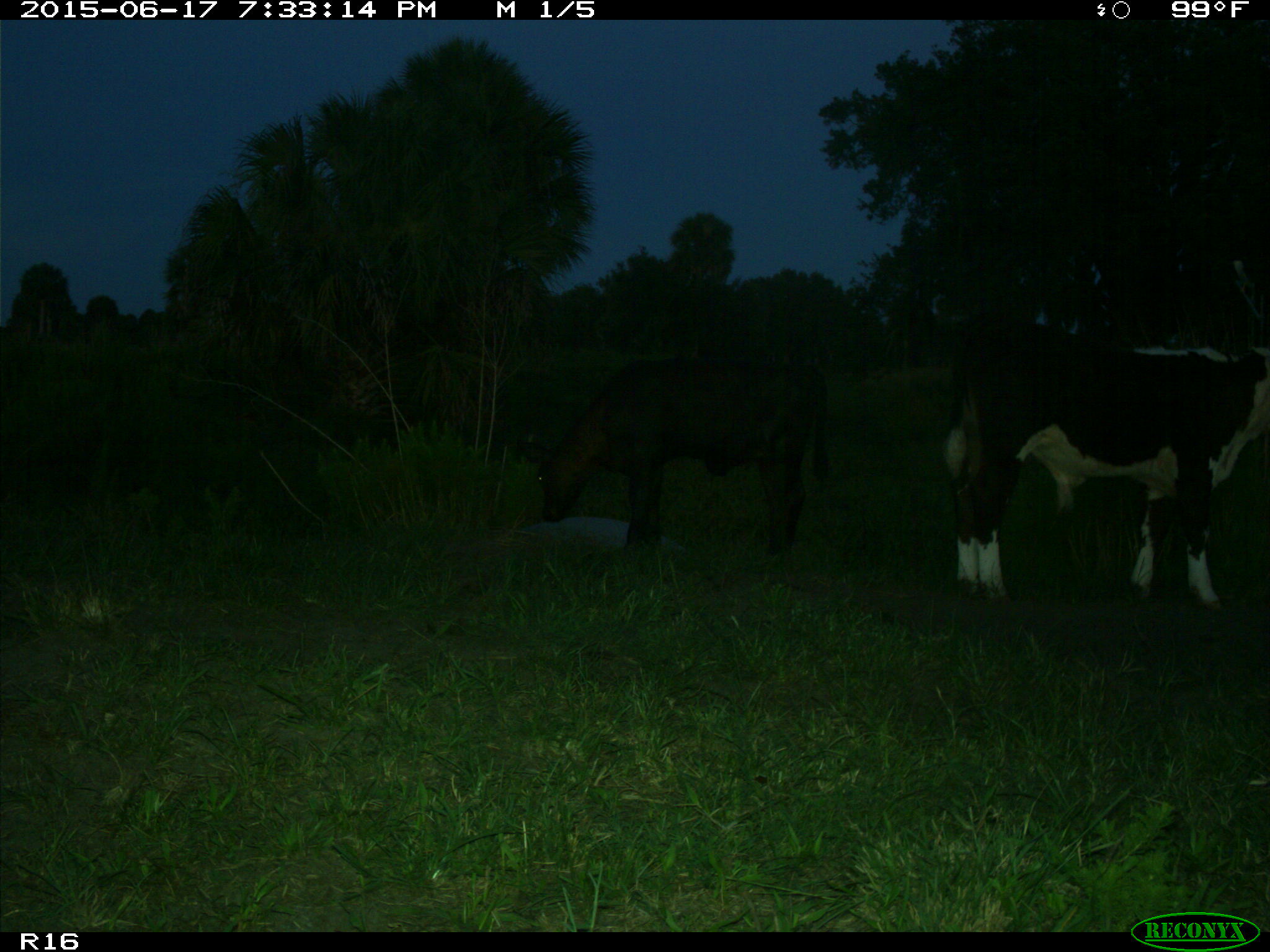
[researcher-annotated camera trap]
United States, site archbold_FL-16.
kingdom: Animalia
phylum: Chordata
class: Mammalia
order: Artiodactyla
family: Bovidae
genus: Bos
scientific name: Bos taurus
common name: domestic cow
Bos taurus (domestic cow).